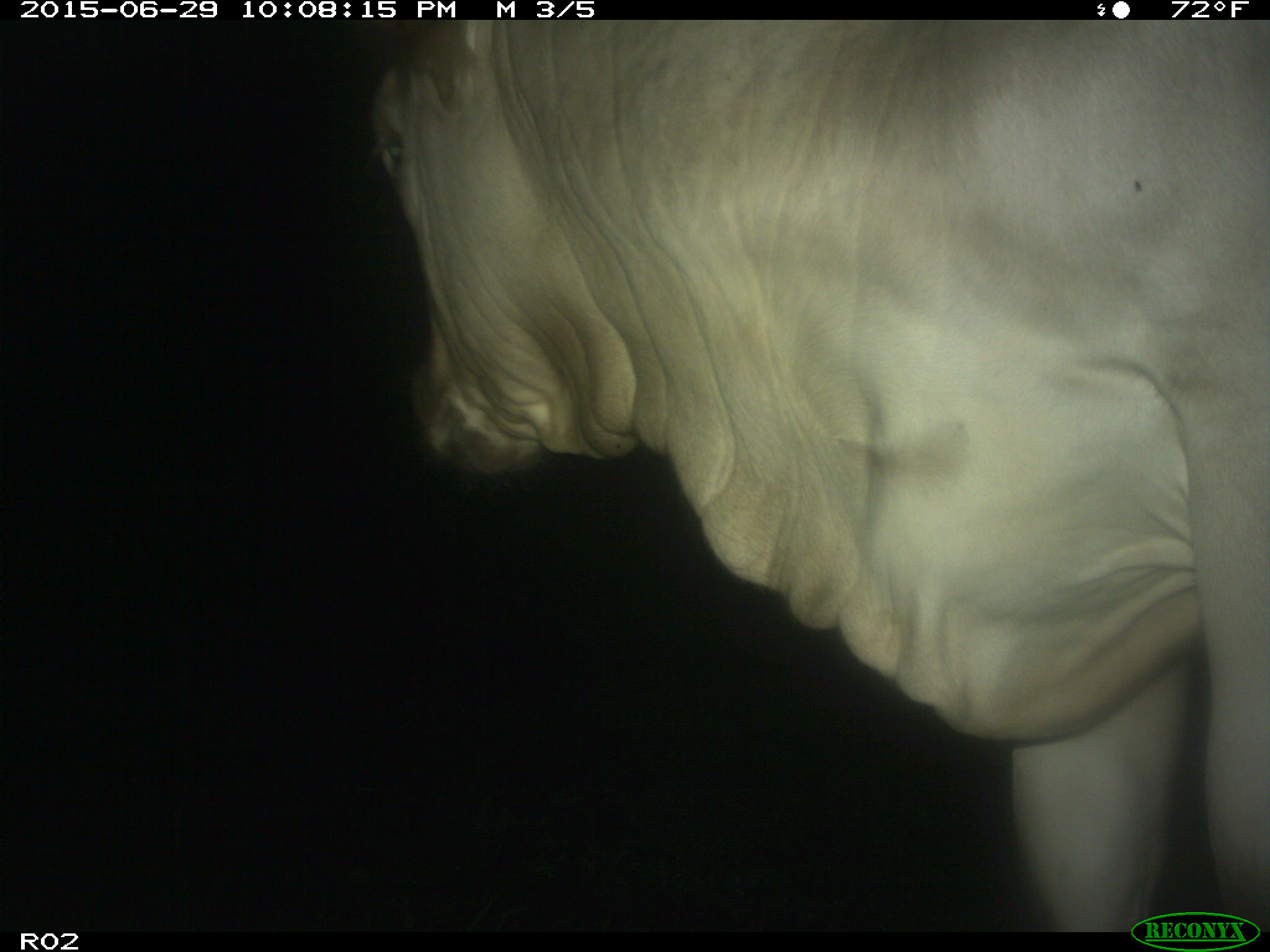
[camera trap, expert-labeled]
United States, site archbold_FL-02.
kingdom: Animalia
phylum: Chordata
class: Mammalia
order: Artiodactyla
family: Bovidae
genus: Bos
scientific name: Bos taurus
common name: domestic cow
Bos taurus (domestic cow).